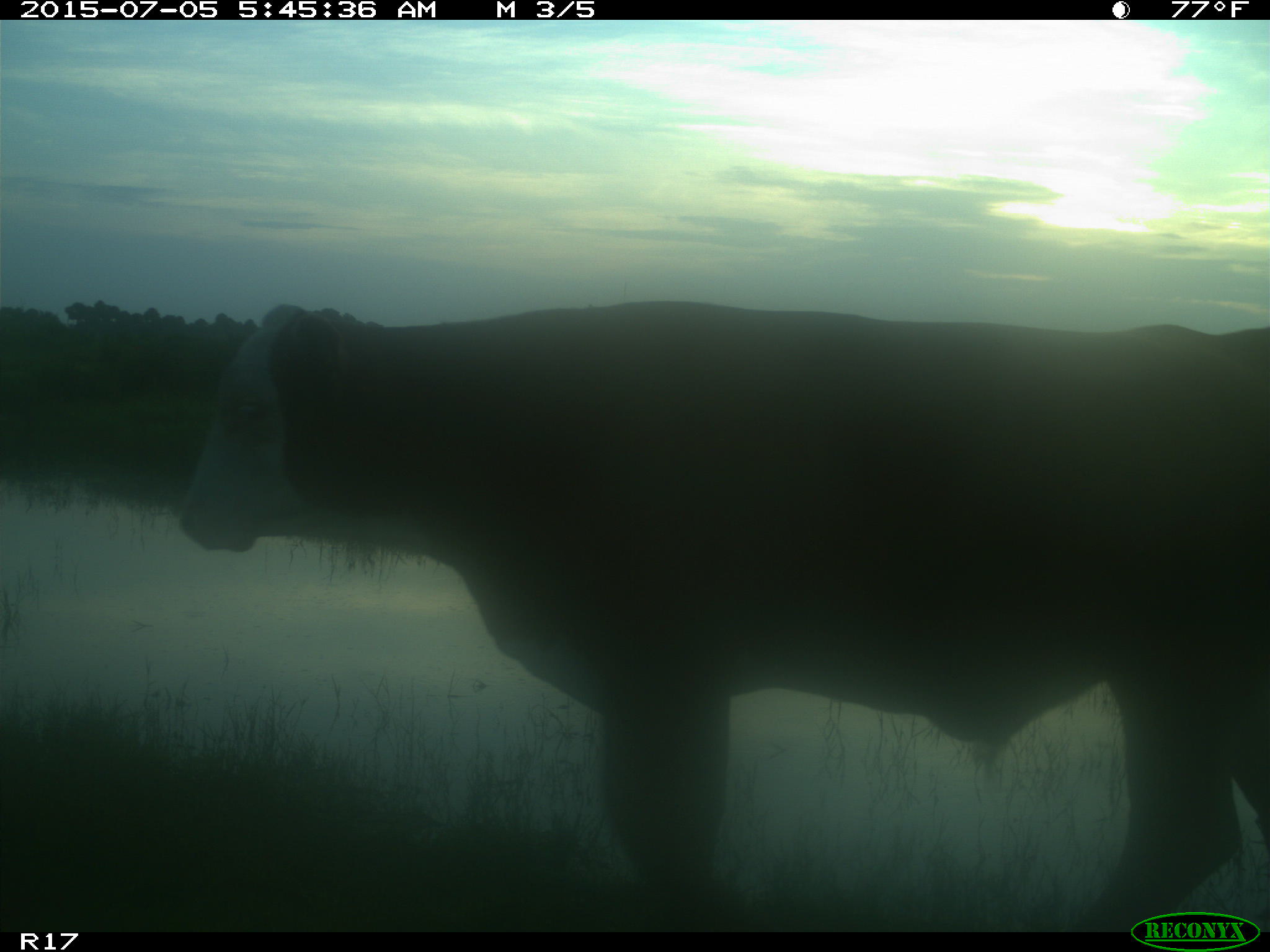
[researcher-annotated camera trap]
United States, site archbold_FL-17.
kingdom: Animalia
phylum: Chordata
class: Mammalia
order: Artiodactyla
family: Bovidae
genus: Bos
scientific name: Bos taurus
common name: domestic cow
Bos taurus (domestic cow).